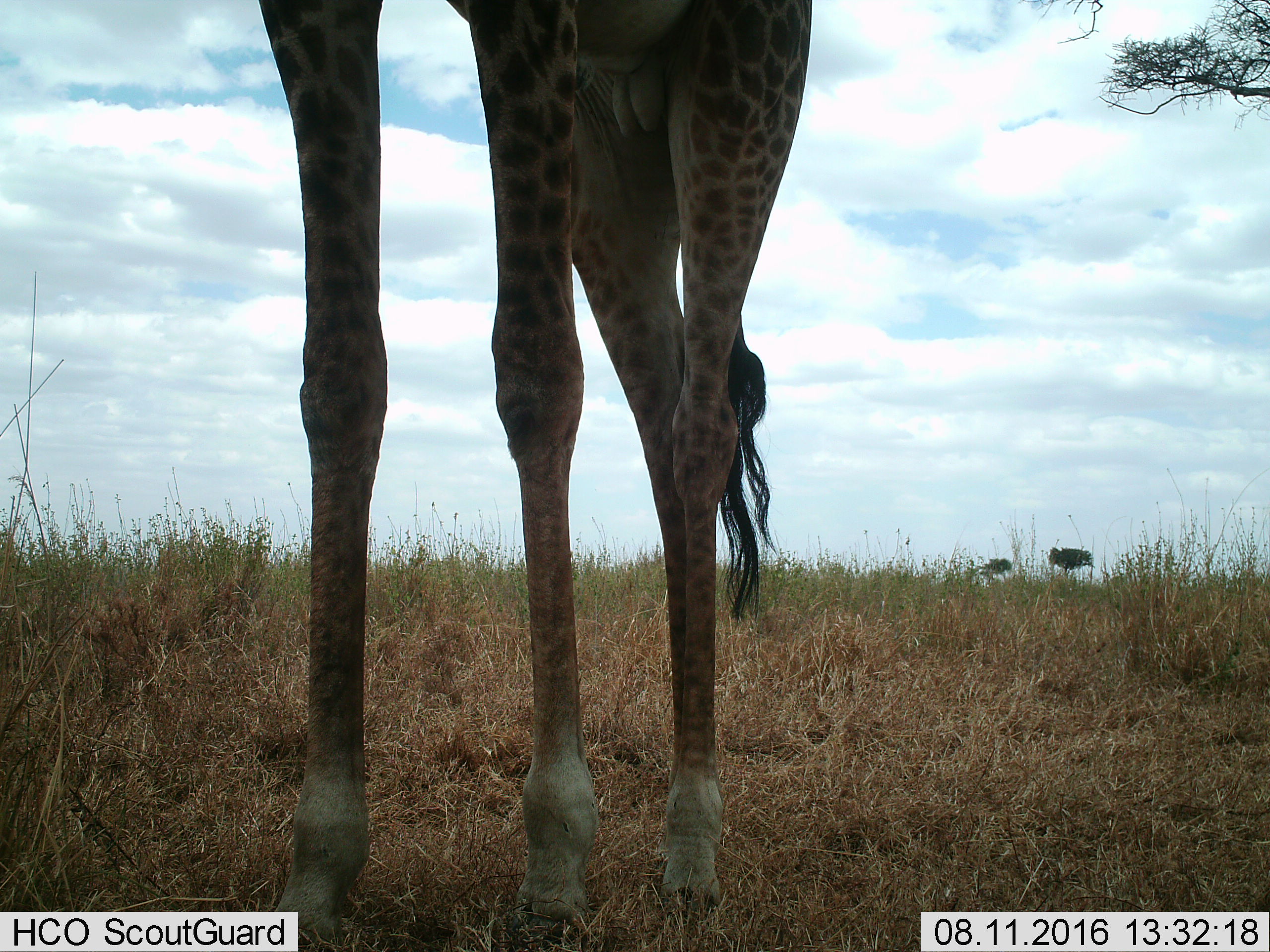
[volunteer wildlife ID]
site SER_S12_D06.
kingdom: Animalia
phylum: Chordata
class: Mammalia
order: Artiodactyla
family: Giraffidae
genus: Giraffa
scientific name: Giraffa camelopardalis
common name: giraffe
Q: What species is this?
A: Giraffe (Giraffa camelopardalis).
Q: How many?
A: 1.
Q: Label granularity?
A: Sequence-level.